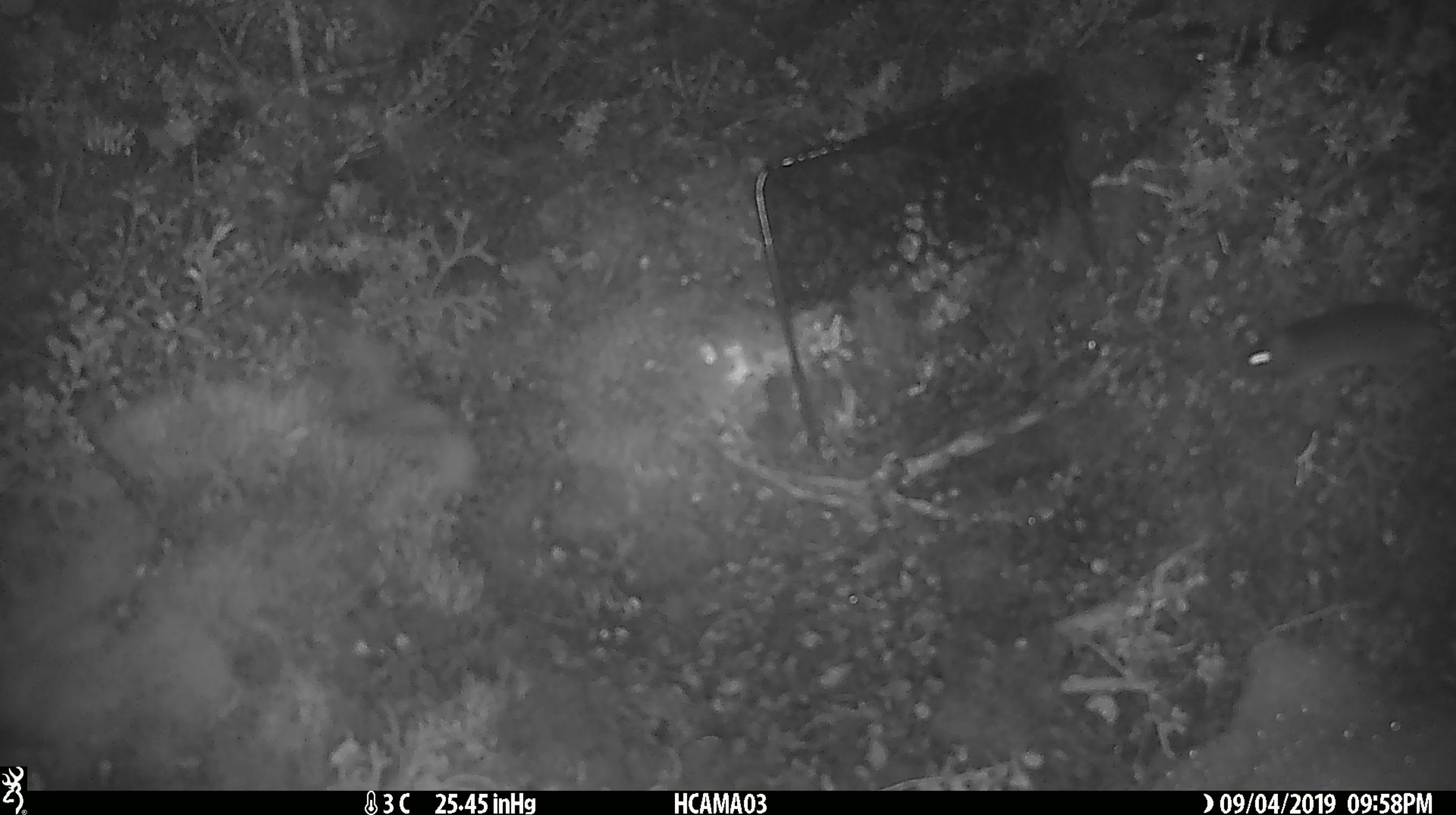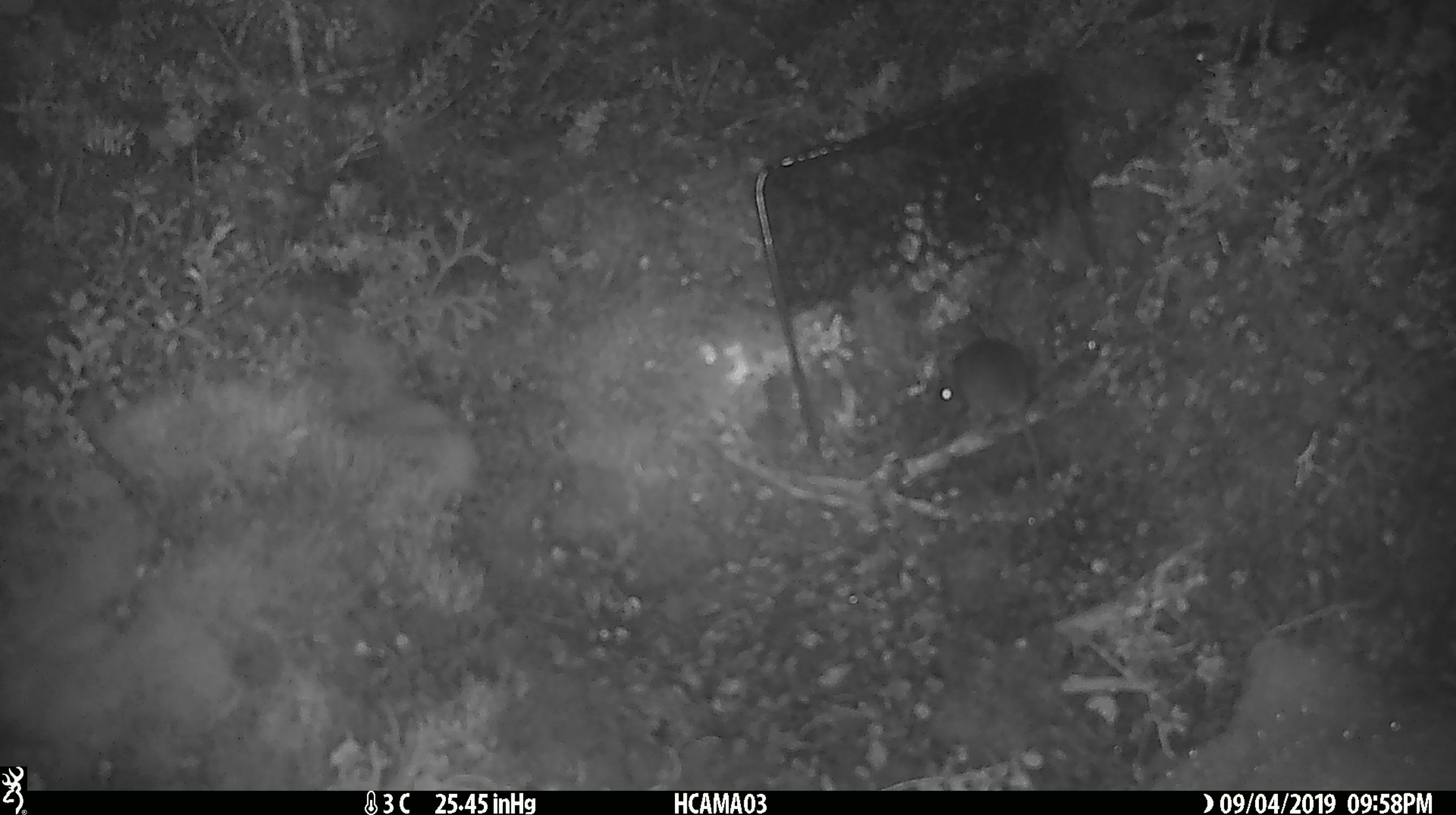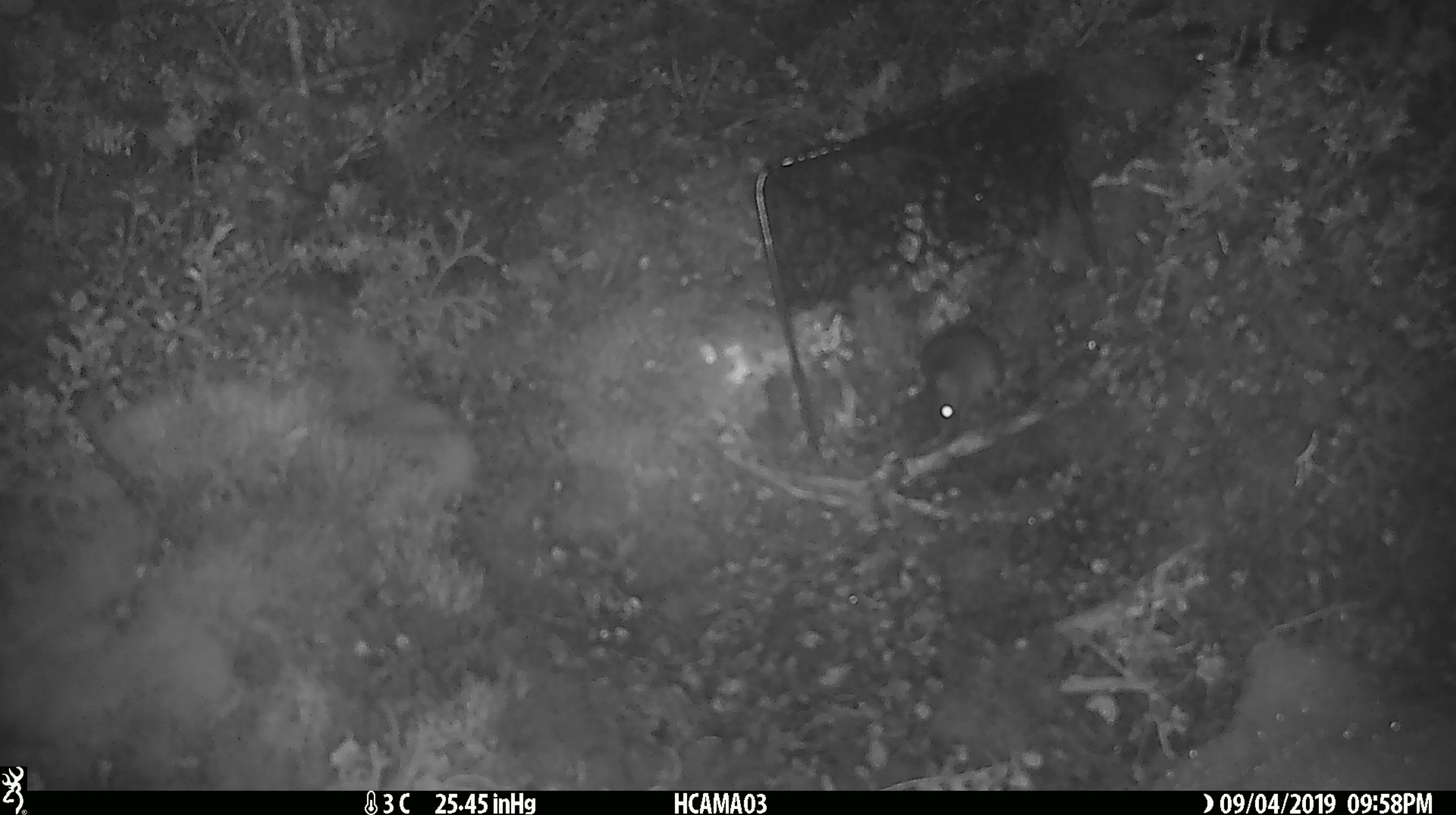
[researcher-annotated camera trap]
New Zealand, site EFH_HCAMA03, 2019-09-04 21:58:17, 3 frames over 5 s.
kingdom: Animalia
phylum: Chordata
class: Mammalia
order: Rodentia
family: Muridae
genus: Mus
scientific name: Mus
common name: mouse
Mouse (Mus).